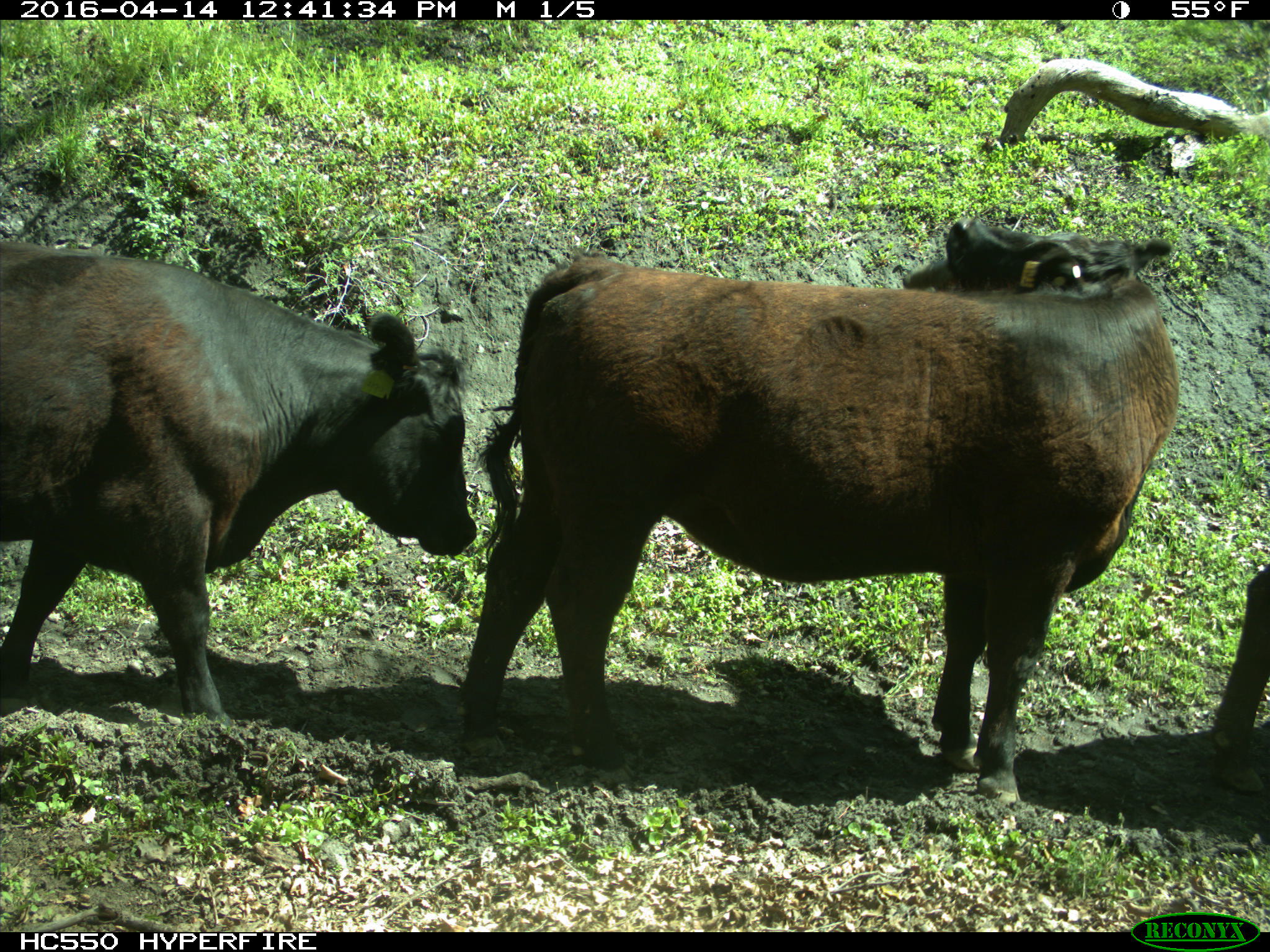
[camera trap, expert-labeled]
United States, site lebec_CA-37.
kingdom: Animalia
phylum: Chordata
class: Mammalia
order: Artiodactyla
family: Bovidae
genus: Bos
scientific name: Bos taurus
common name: domestic cow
Bos taurus (domestic cow).